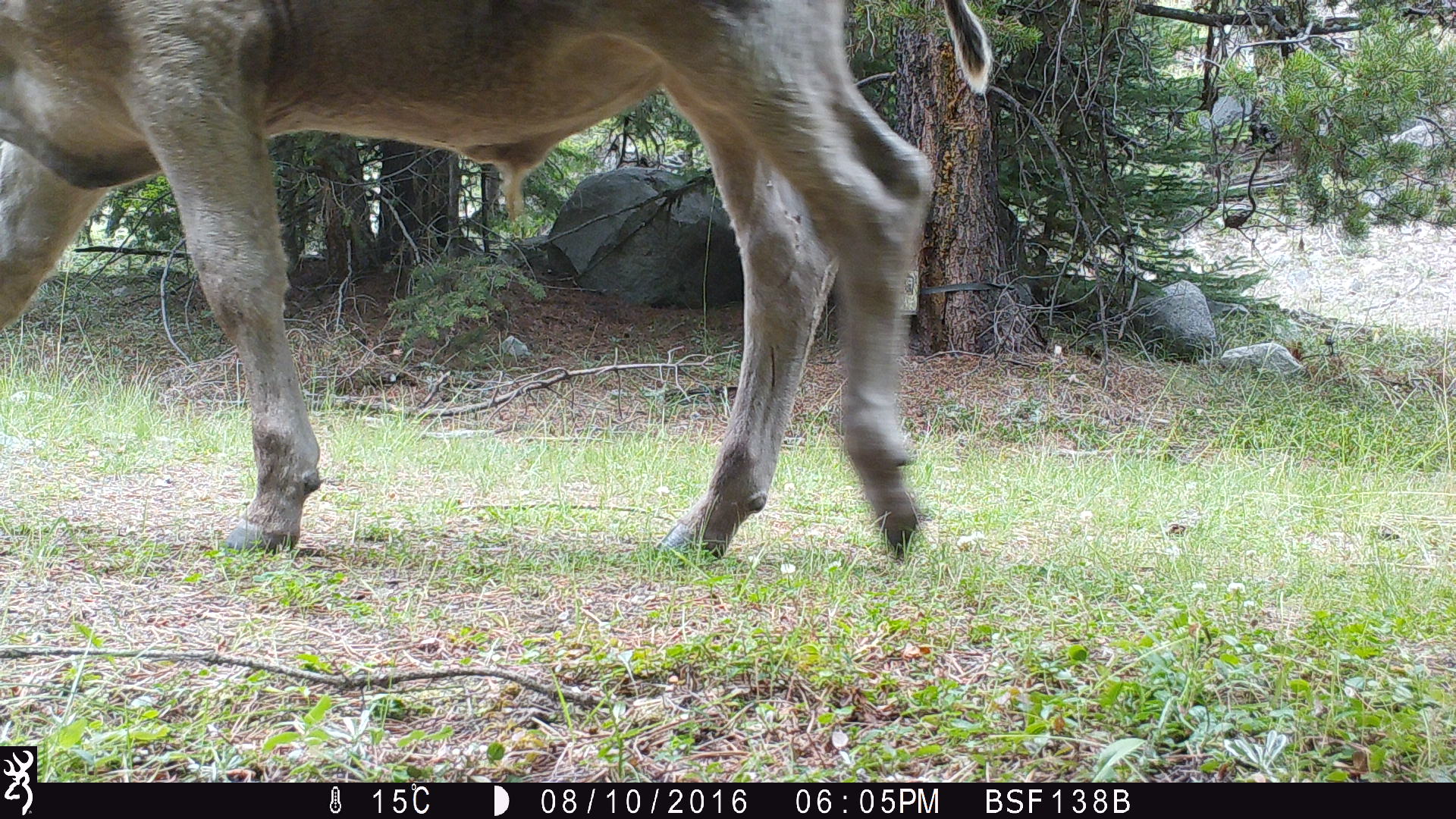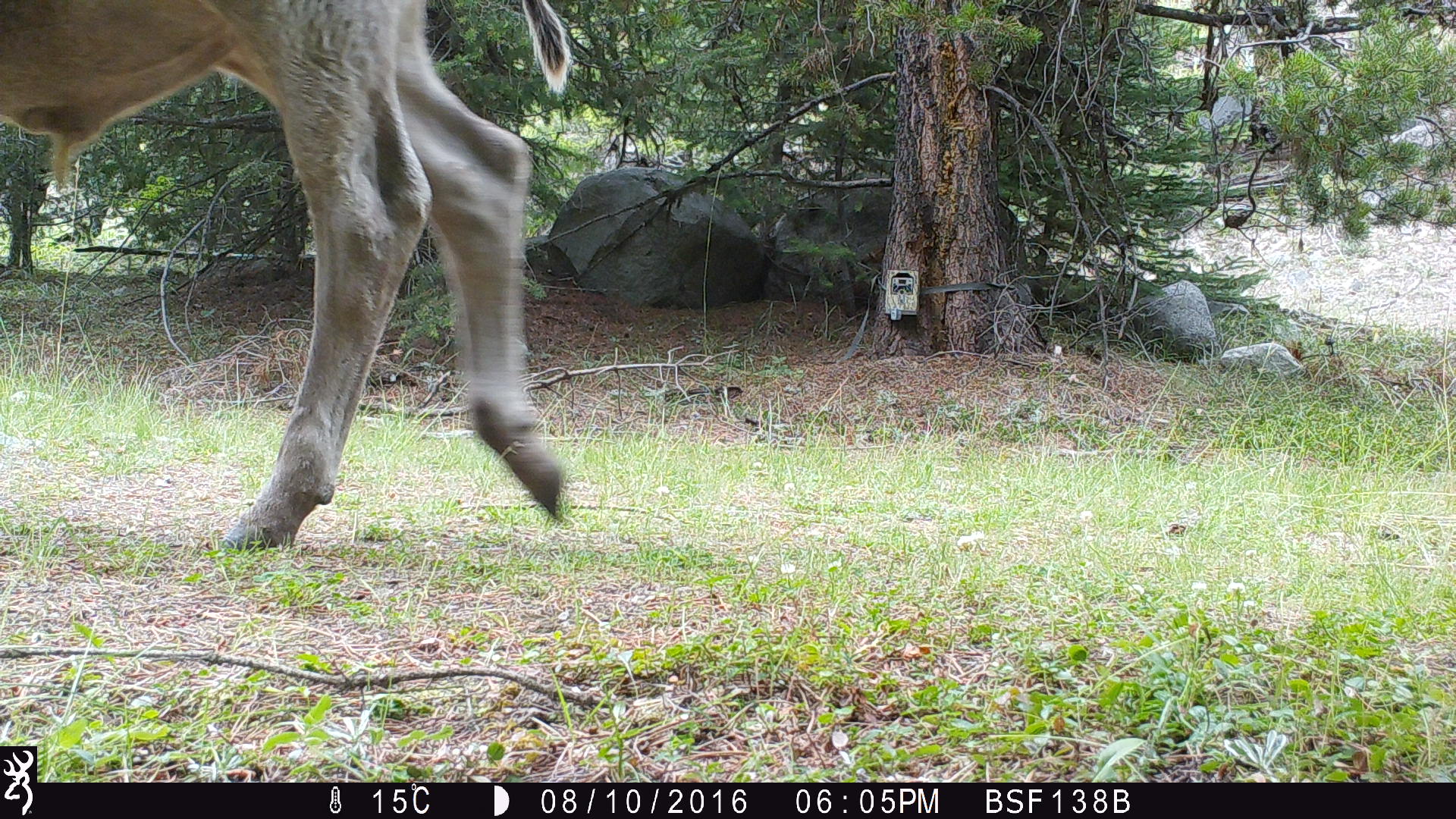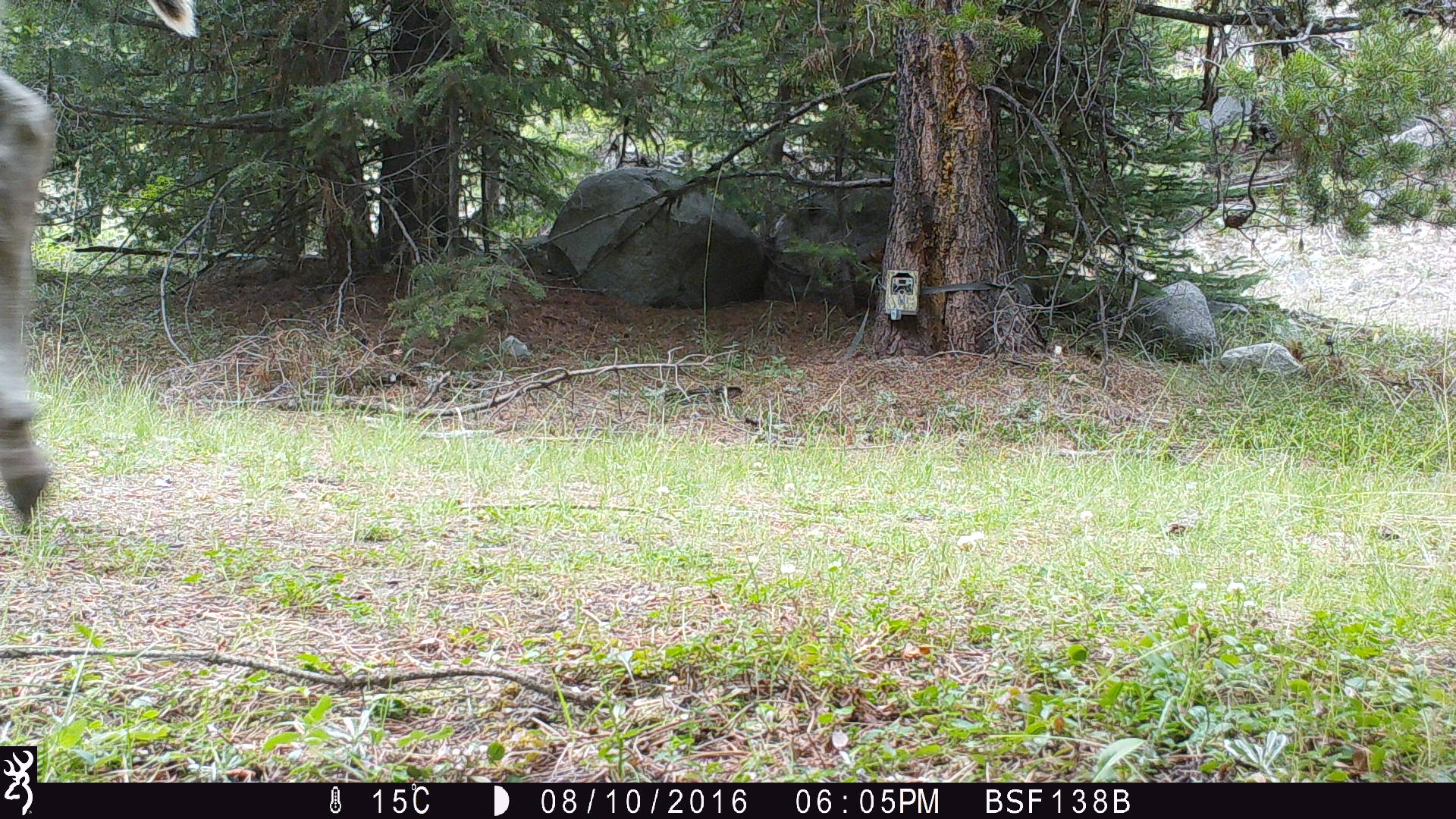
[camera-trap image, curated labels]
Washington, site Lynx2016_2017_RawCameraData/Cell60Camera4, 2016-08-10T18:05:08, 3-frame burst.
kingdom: Animalia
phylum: Chordata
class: Mammalia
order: Artiodactyla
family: Bovidae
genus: Bos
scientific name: Bos taurus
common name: domestic cattle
Domestic cattle (Bos taurus). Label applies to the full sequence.